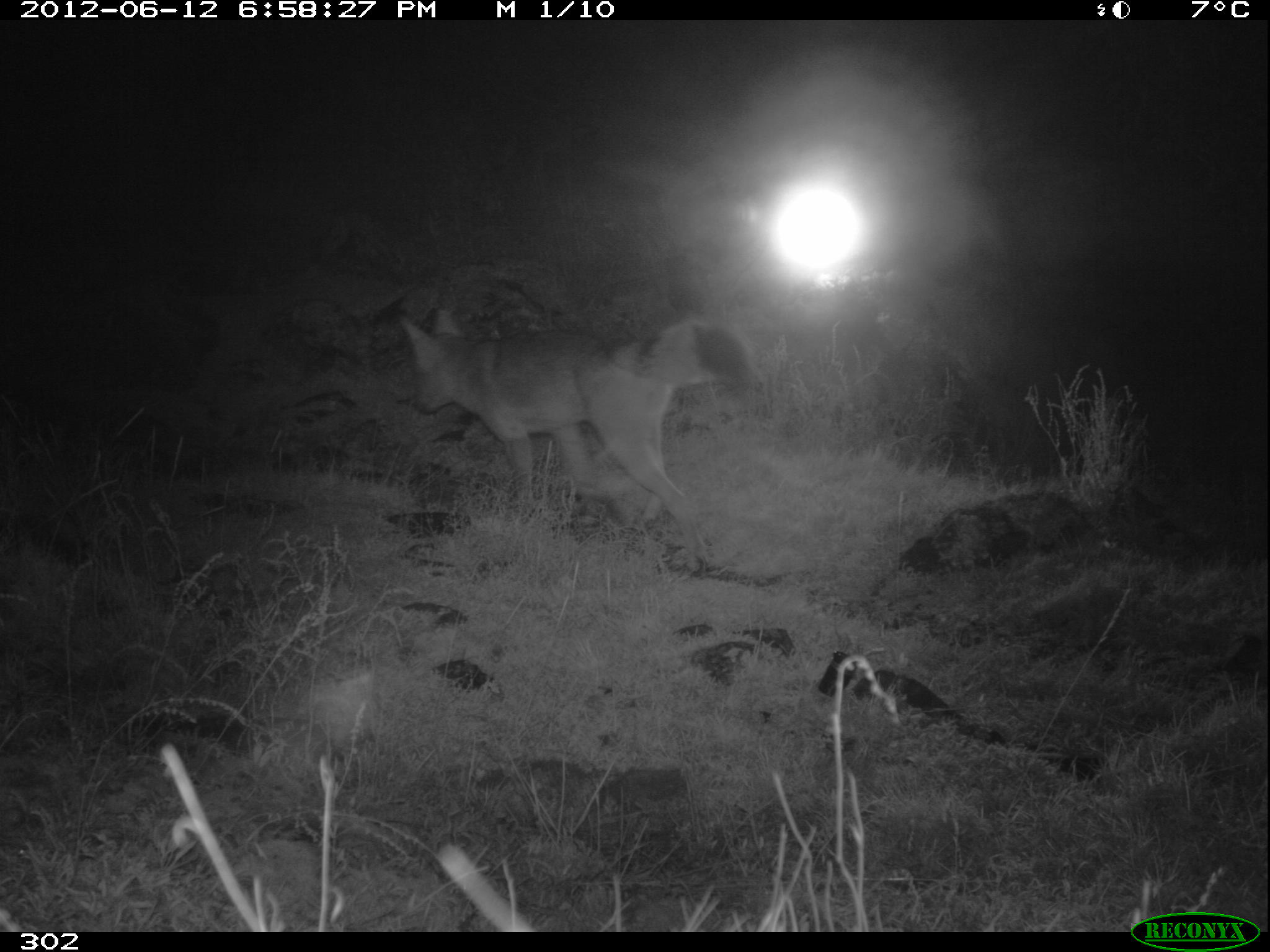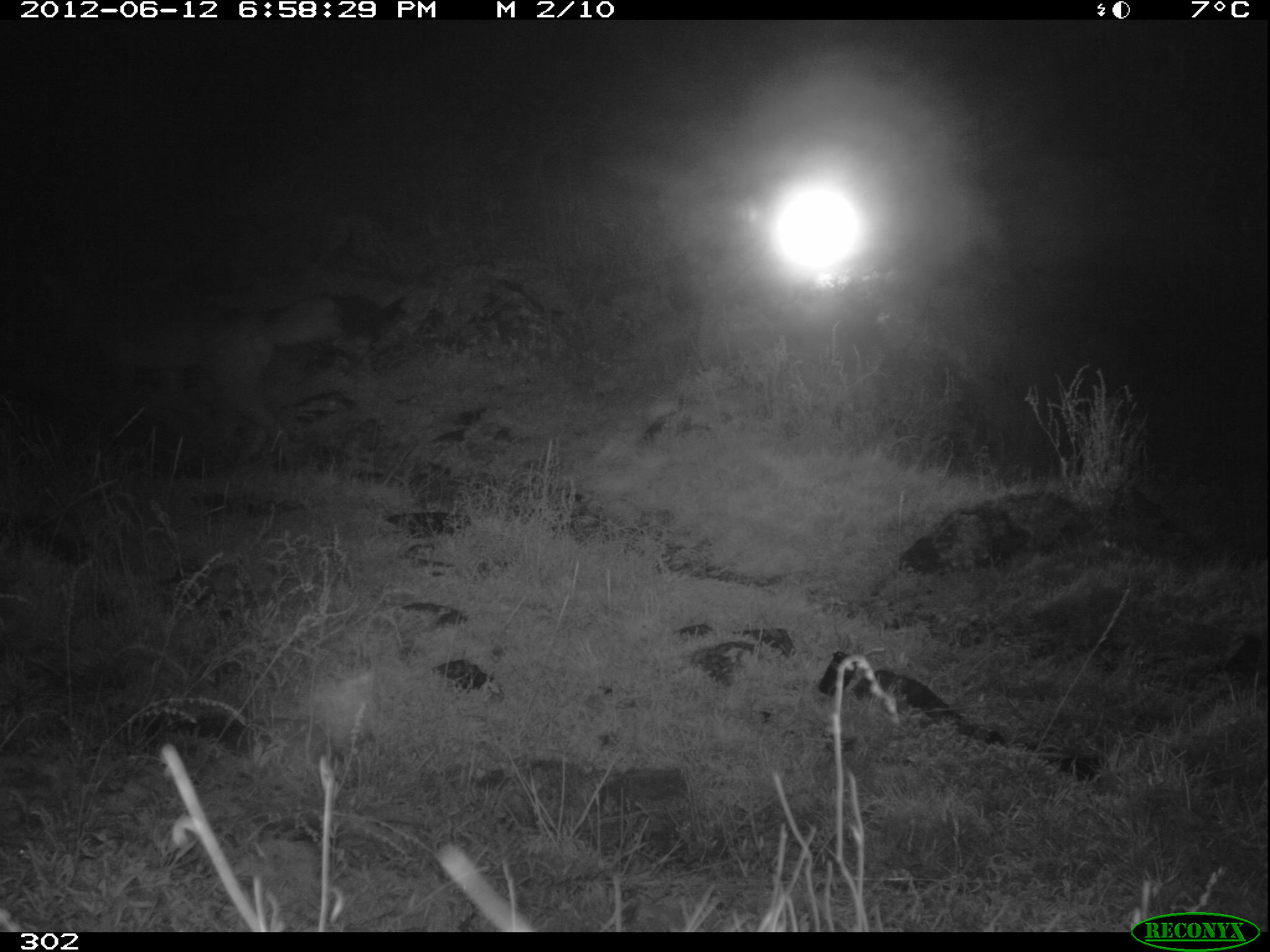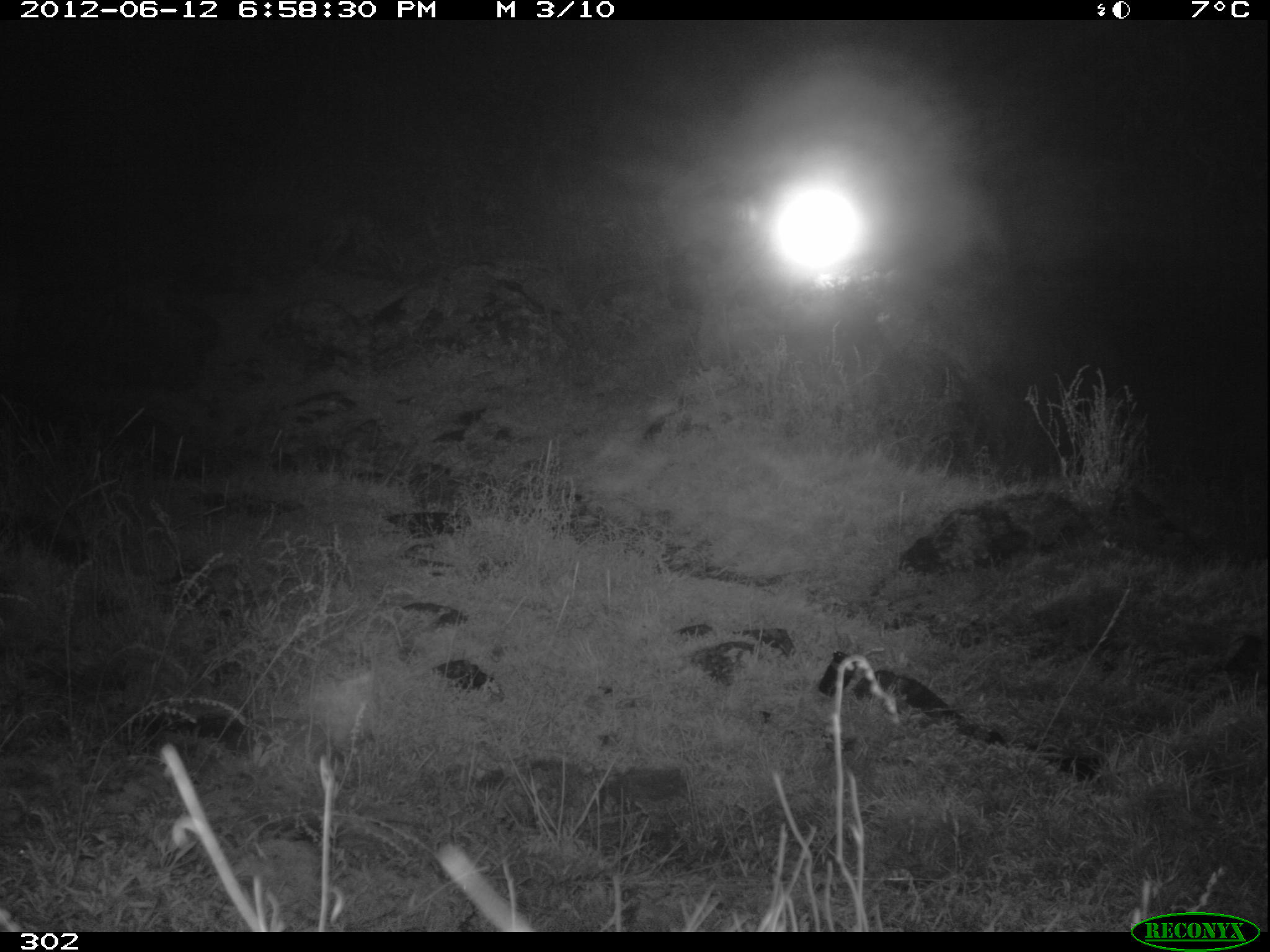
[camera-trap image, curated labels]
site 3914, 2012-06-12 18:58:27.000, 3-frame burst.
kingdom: Animalia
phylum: Chordata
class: Mammalia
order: Carnivora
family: Canidae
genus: Lycalopex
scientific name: Lycalopex culpaeus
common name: culpeo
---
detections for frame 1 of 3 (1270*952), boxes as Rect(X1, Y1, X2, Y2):
lycalopex culpaeus: Rect(399, 308, 754, 574)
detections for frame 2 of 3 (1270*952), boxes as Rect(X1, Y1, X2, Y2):
lycalopex culpaeus: Rect(37, 253, 377, 461)